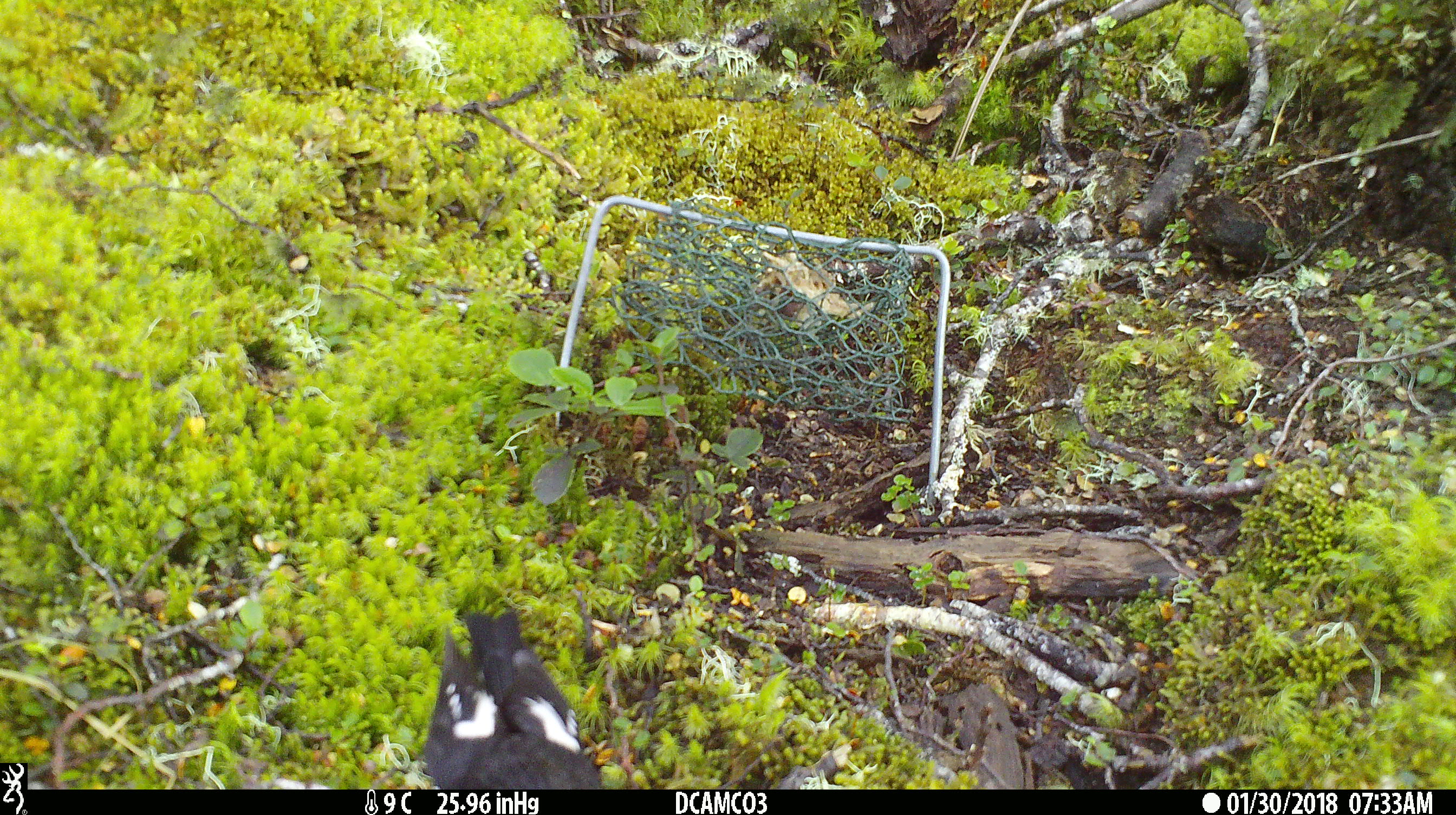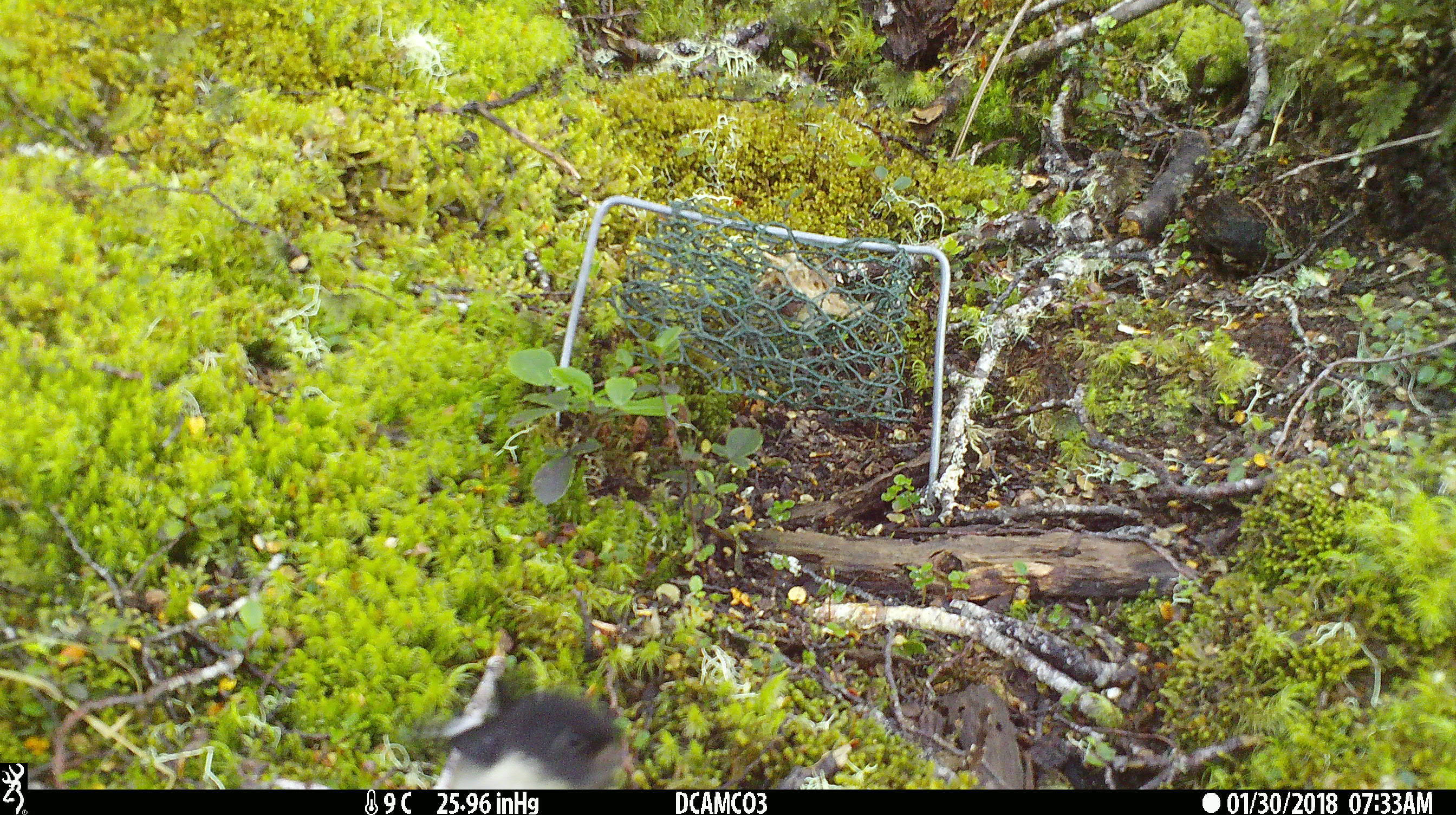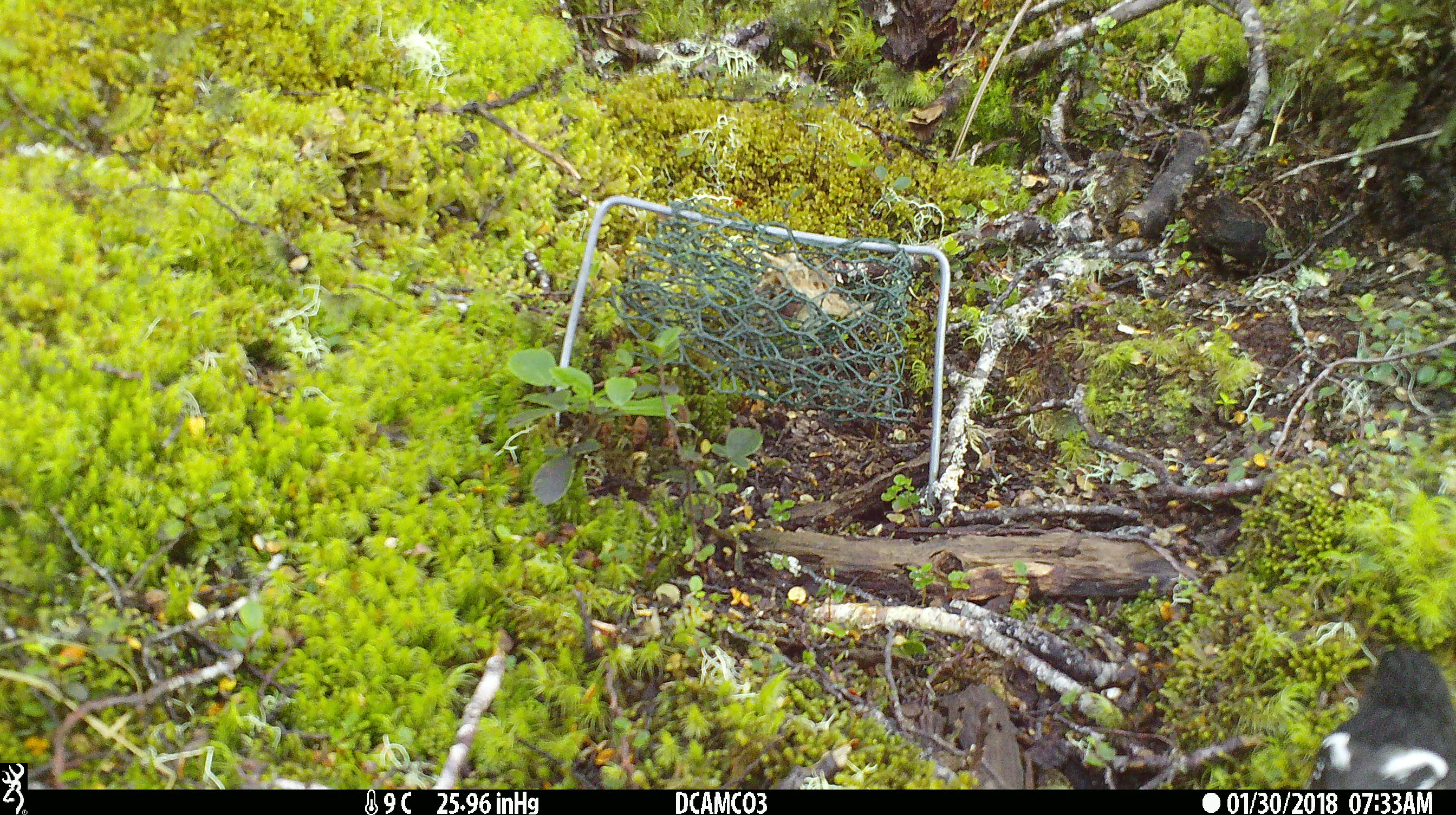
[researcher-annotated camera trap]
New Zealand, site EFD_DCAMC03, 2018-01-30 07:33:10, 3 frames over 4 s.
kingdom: Animalia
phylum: Chordata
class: Aves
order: Passeriformes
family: Petroicidae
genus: Petroica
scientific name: Petroica macrocephala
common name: tomtit